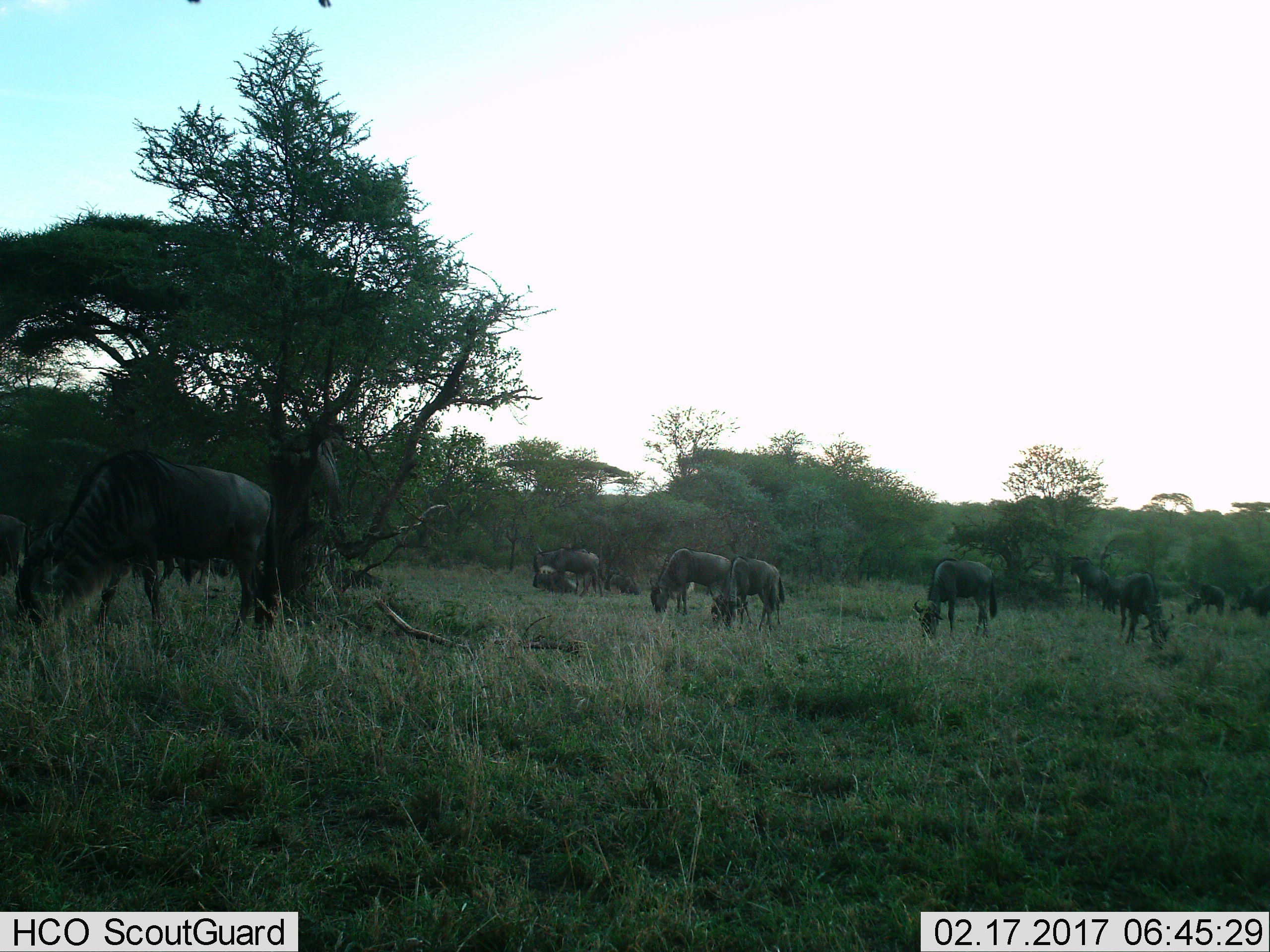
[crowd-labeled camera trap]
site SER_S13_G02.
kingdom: Animalia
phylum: Chordata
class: Mammalia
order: Artiodactyla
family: Bovidae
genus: Connochaetes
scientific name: Connochaetes taurinus taurinus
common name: blue wildebeest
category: wildebeestblue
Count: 11-50.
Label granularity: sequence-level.